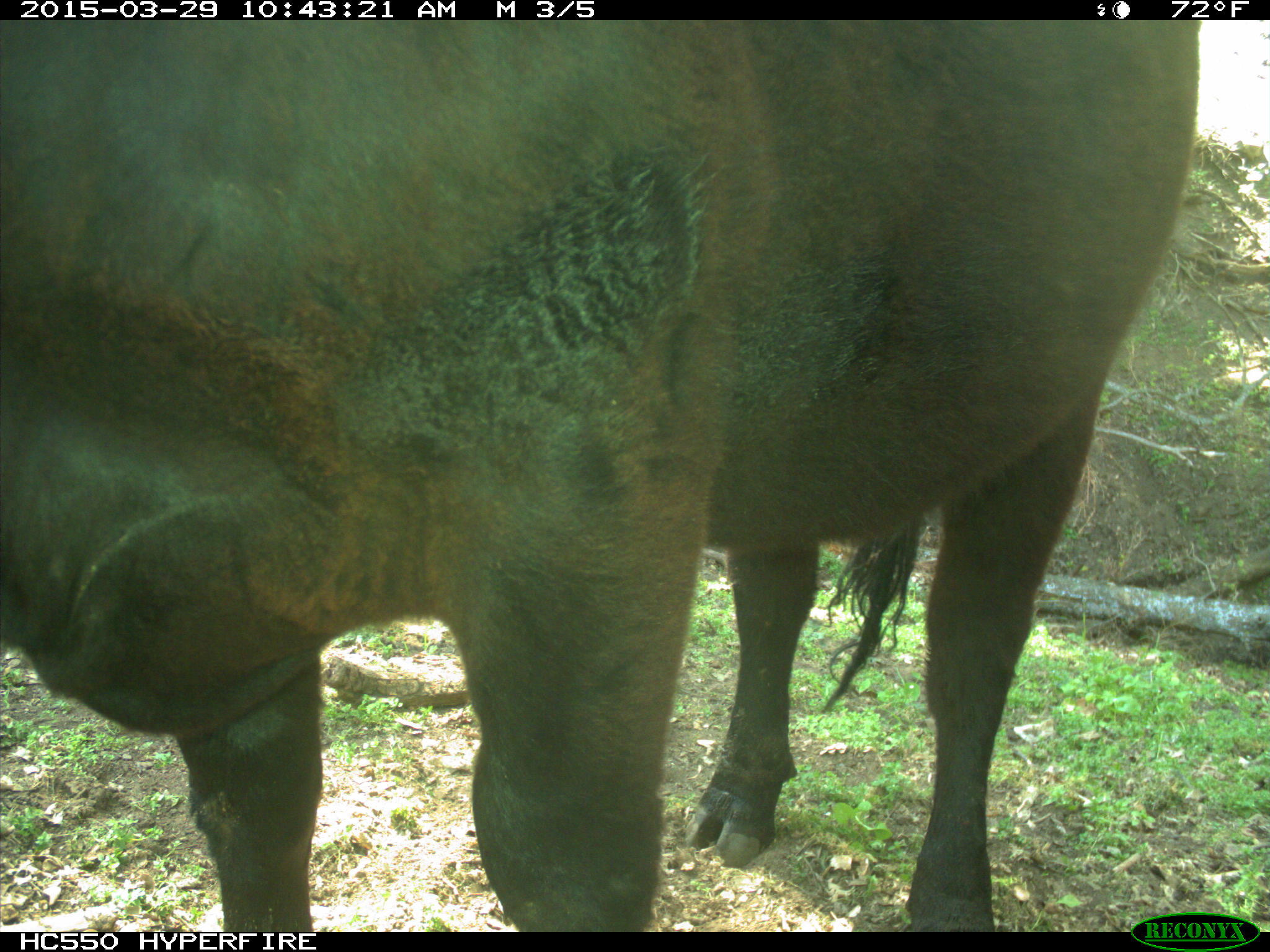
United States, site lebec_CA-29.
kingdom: Animalia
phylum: Chordata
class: Mammalia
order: Artiodactyla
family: Bovidae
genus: Bos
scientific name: Bos taurus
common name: domestic cow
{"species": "Bos taurus (domestic cow)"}